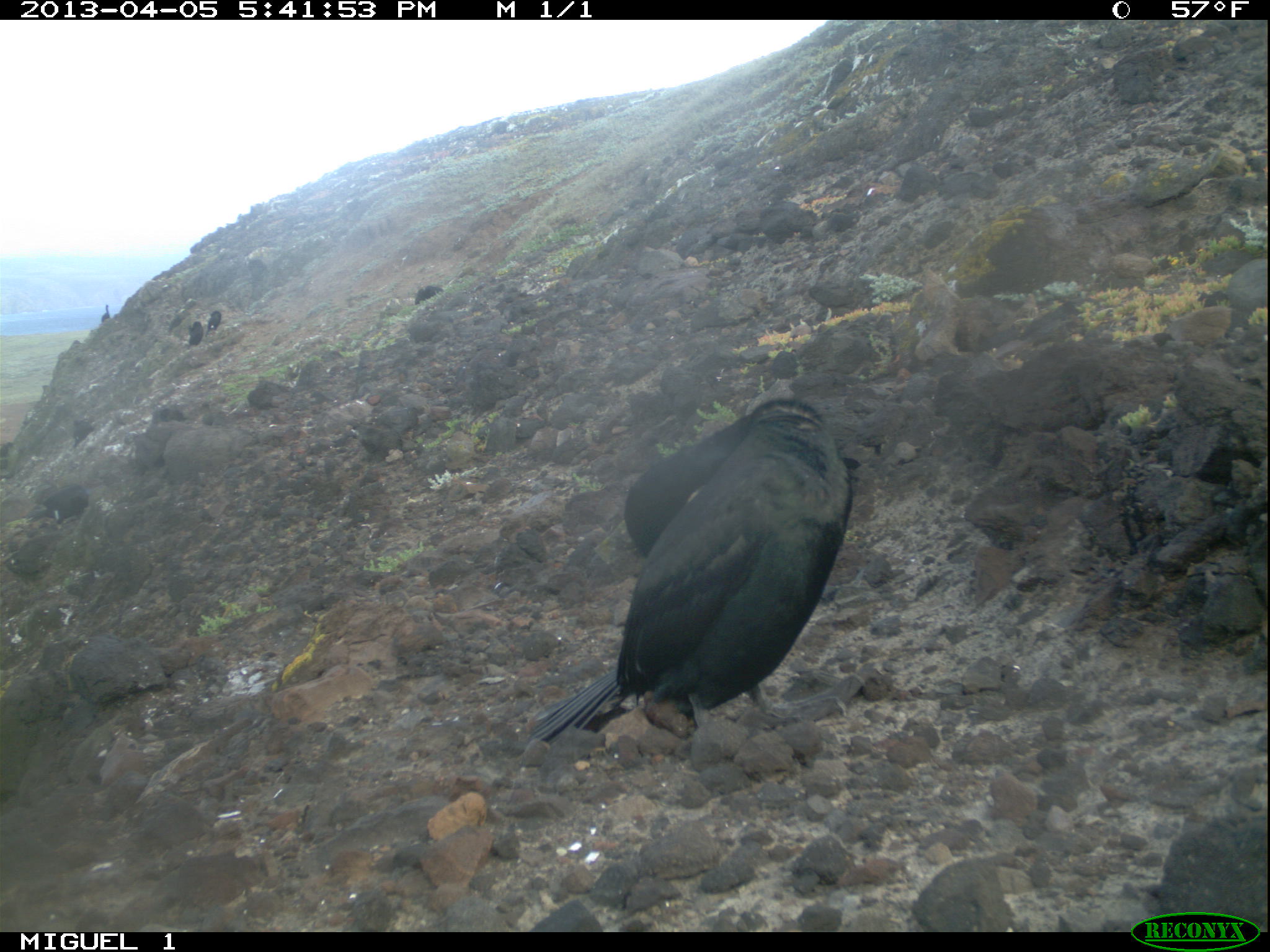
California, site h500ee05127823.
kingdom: Animalia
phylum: Chordata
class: Aves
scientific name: Aves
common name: bird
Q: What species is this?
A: Bird (Aves).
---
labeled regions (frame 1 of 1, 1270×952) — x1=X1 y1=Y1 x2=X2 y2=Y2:
bird: x1=528 y1=397 x2=860 y2=743; x1=26 y1=483 x2=88 y2=523; x1=188 y1=321 x2=203 y2=350; x1=208 y1=310 x2=221 y2=332; x1=101 y1=304 x2=110 y2=323